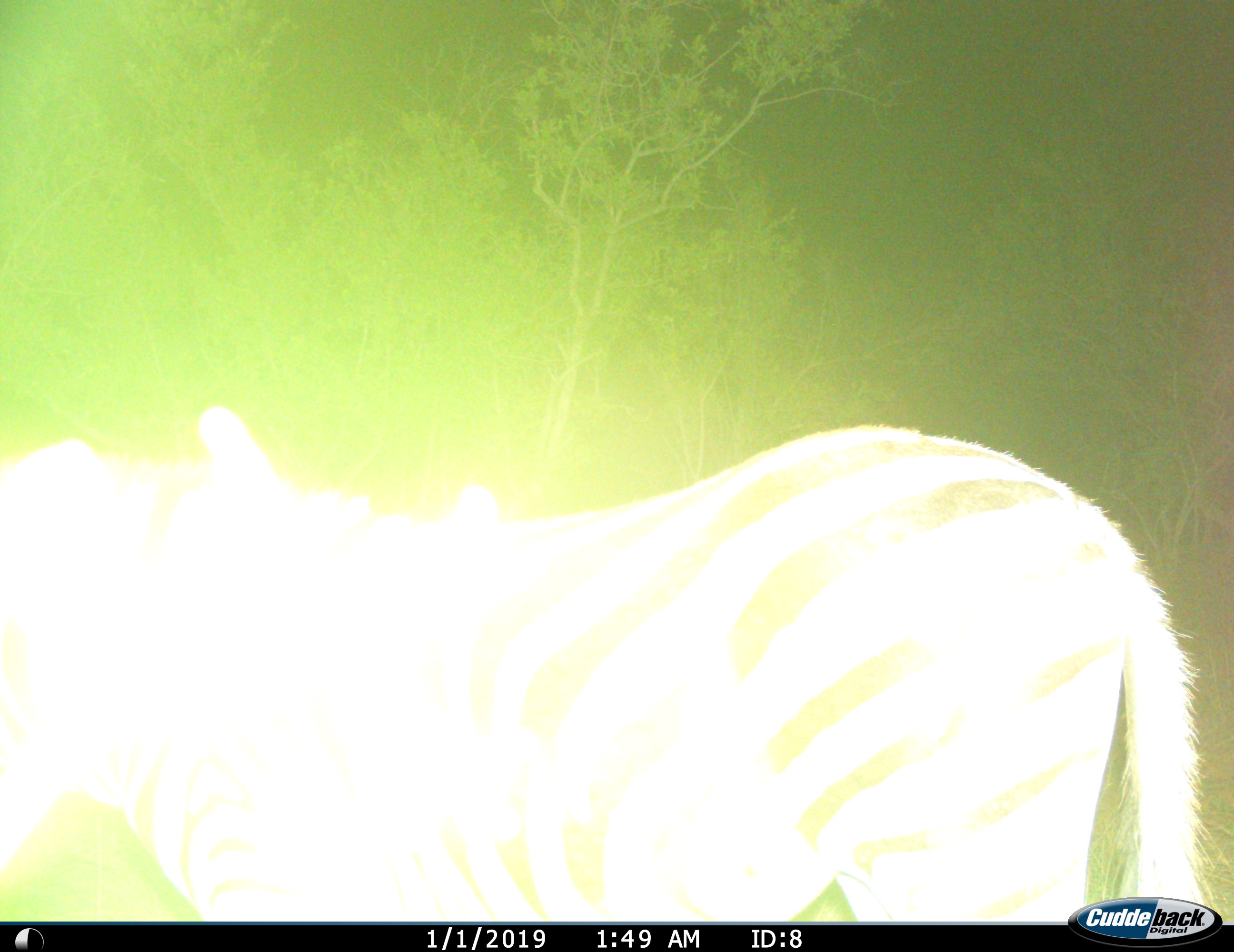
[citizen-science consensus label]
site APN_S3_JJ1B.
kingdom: Animalia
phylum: Chordata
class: Mammalia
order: Perissodactyla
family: Equidae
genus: Equus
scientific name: Equus quagga burchellii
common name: burchell's zebra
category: zebraburchells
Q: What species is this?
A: Zebraburchells (burchell's zebra) (Equus quagga burchellii).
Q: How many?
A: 1.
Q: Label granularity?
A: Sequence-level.